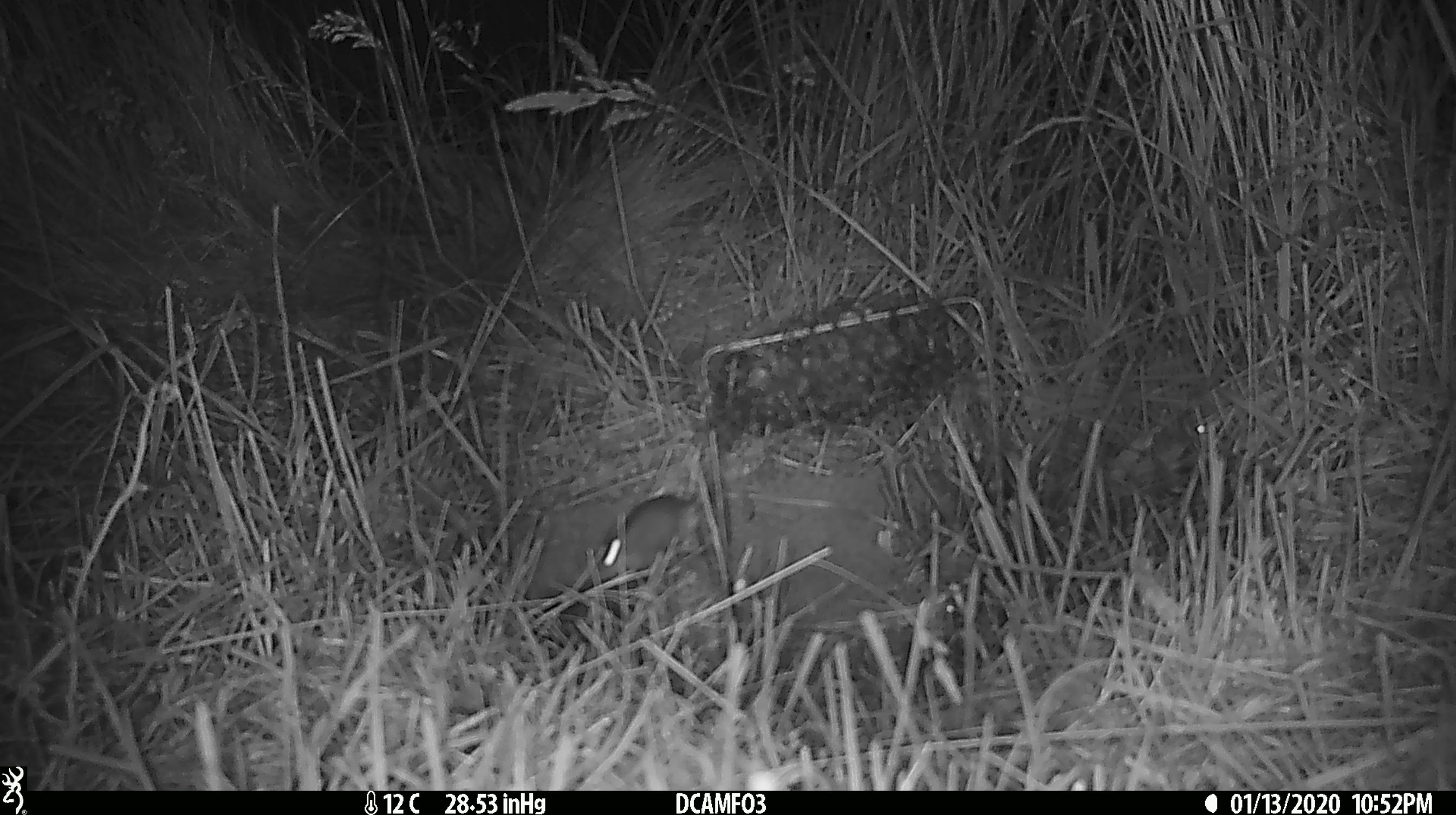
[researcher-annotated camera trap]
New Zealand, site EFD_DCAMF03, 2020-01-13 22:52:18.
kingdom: Animalia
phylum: Chordata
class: Mammalia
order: Rodentia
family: Muridae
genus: Mus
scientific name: Mus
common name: mouse